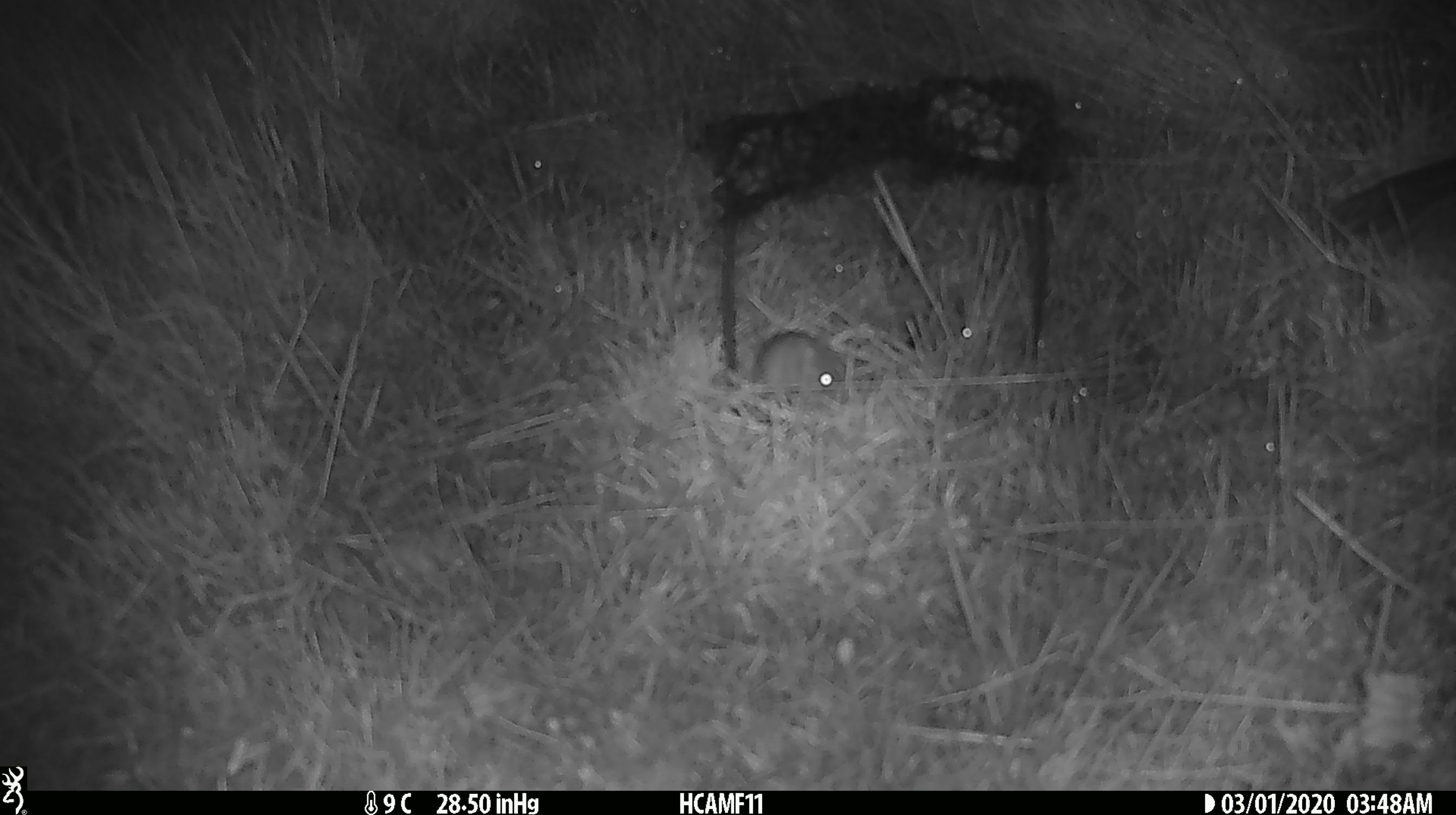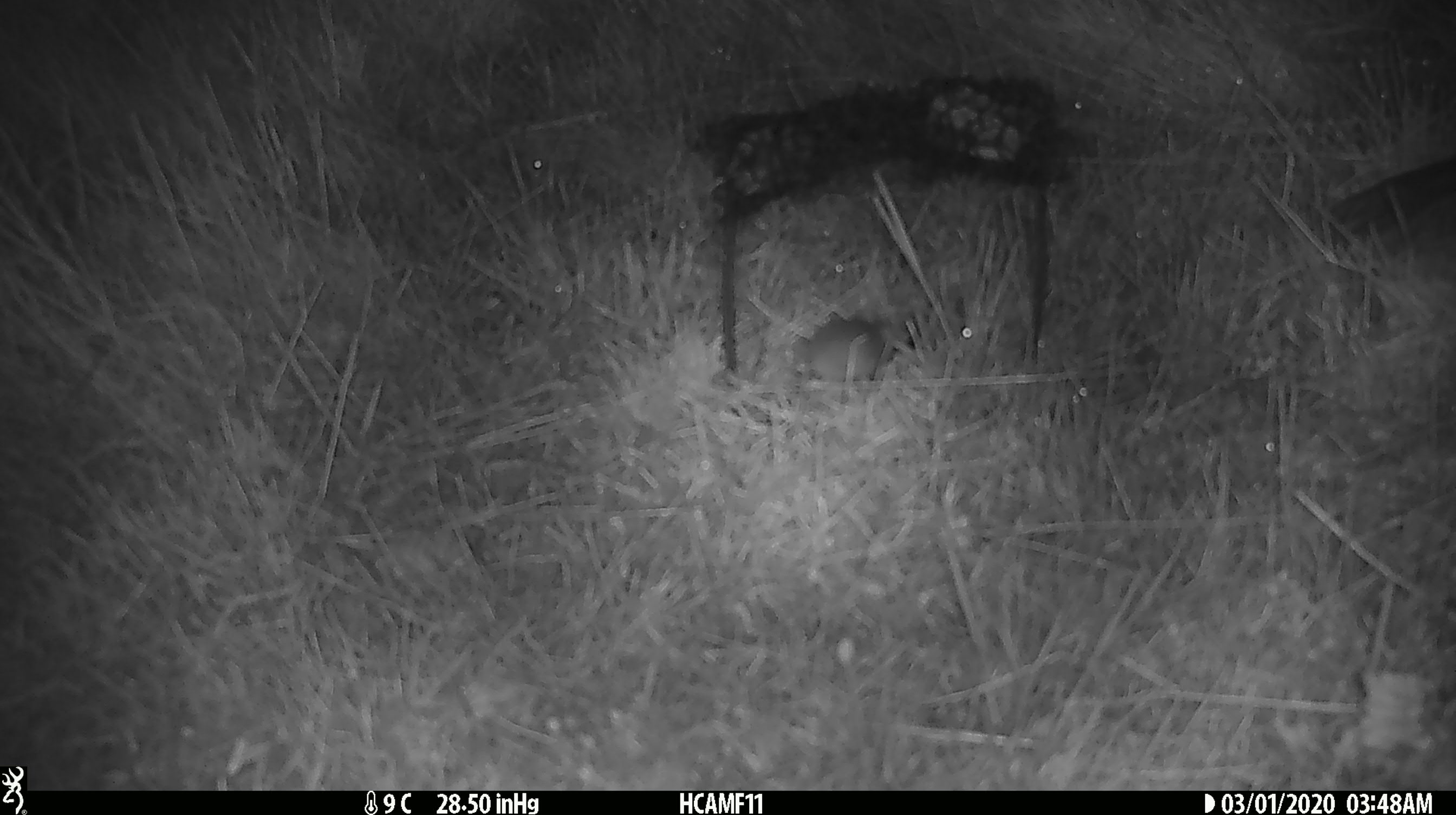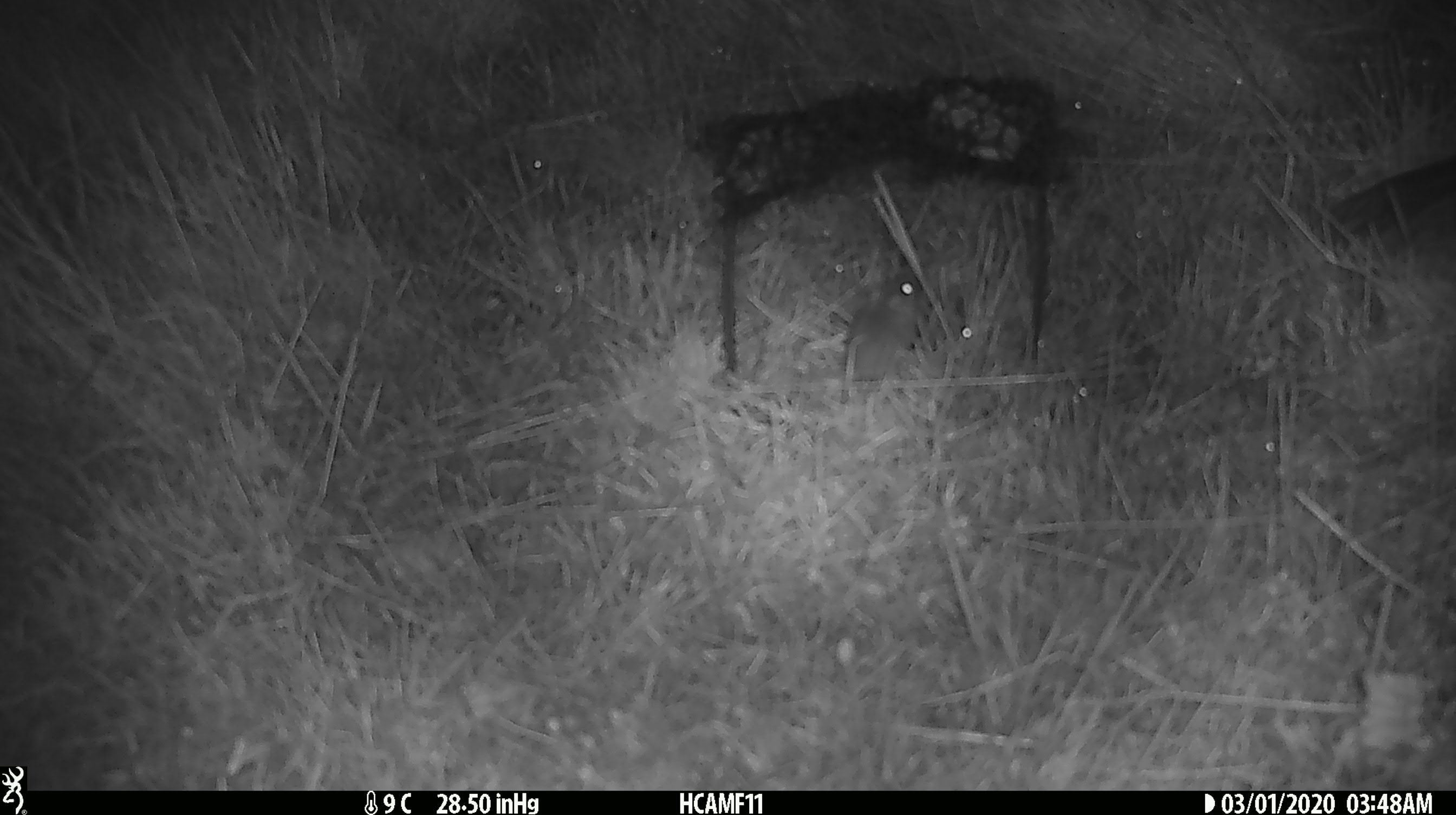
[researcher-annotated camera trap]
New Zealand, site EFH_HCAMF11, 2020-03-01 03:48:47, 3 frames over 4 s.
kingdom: Animalia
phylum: Chordata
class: Mammalia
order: Rodentia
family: Muridae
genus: Mus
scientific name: Mus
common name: mouse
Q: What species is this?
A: Mouse (Mus).